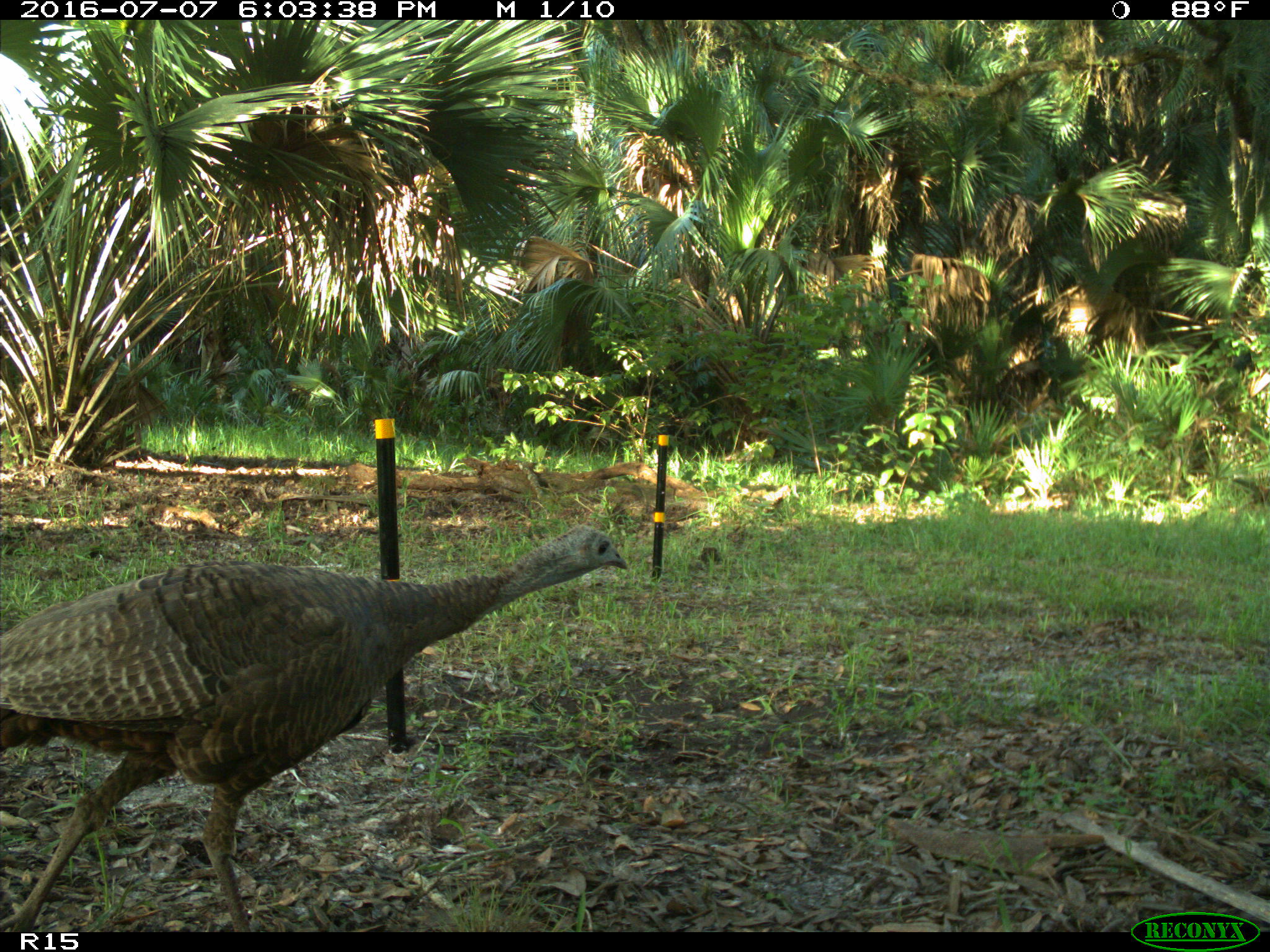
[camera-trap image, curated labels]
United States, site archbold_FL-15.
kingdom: Animalia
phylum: Chordata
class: Aves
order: Galliformes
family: Phasianidae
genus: Meleagris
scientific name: Meleagris gallopavo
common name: wild turkey